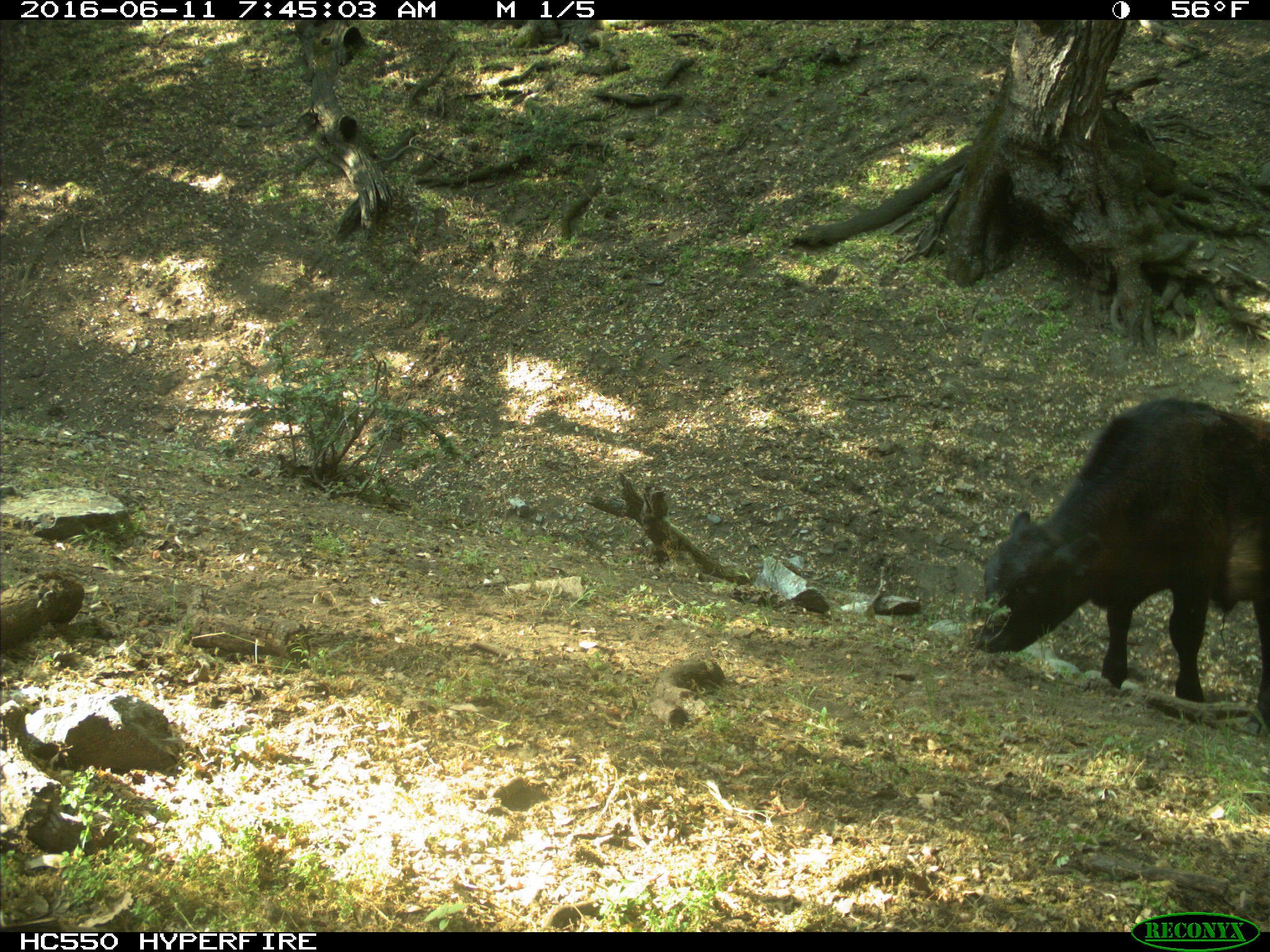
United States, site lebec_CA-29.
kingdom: Animalia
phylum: Chordata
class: Mammalia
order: Artiodactyla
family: Bovidae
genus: Bos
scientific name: Bos taurus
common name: domestic cow